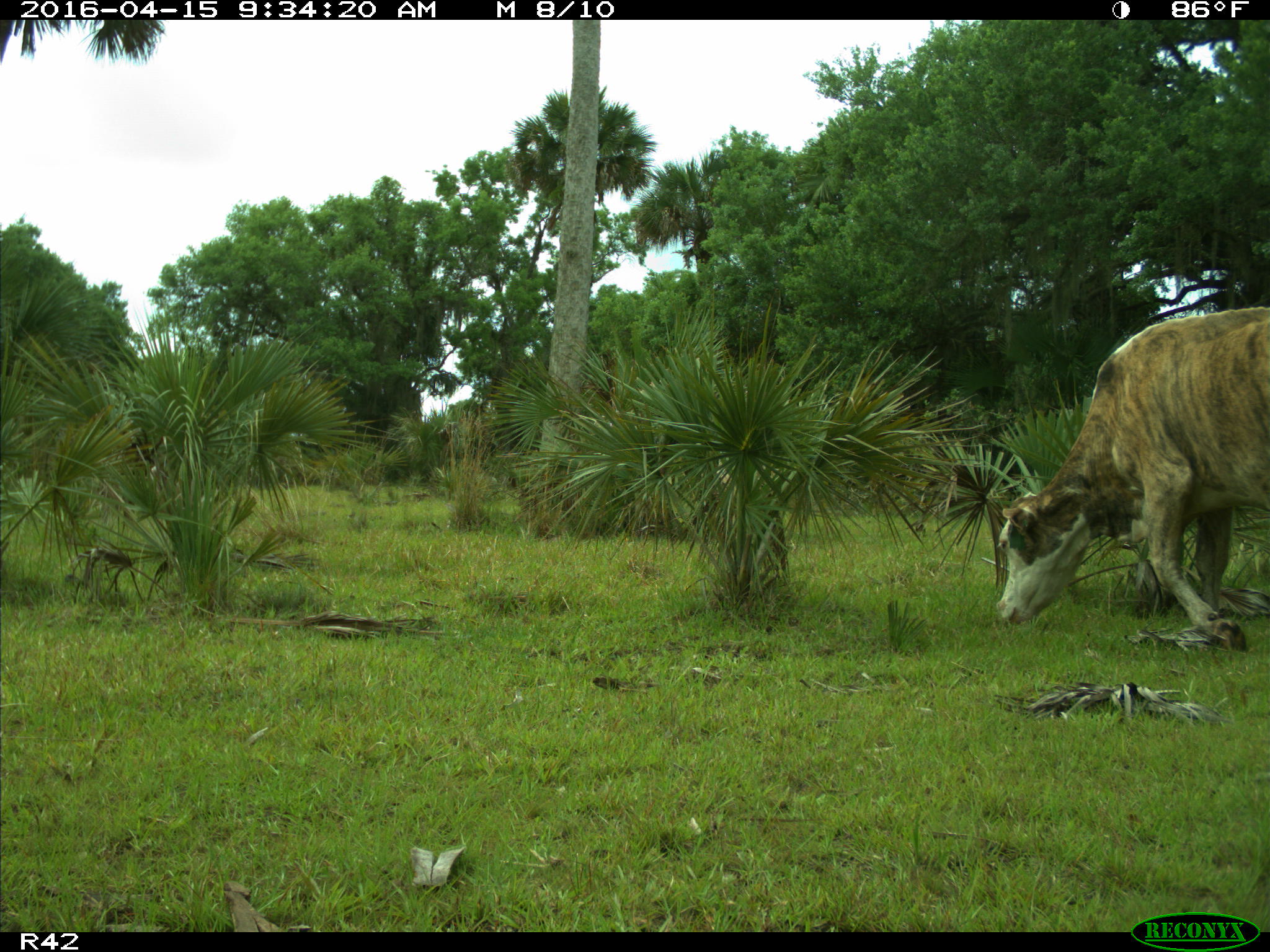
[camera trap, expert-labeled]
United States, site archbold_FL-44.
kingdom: Animalia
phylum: Chordata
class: Mammalia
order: Artiodactyla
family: Bovidae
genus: Bos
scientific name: Bos taurus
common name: domestic cow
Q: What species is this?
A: Bos taurus (domestic cow).